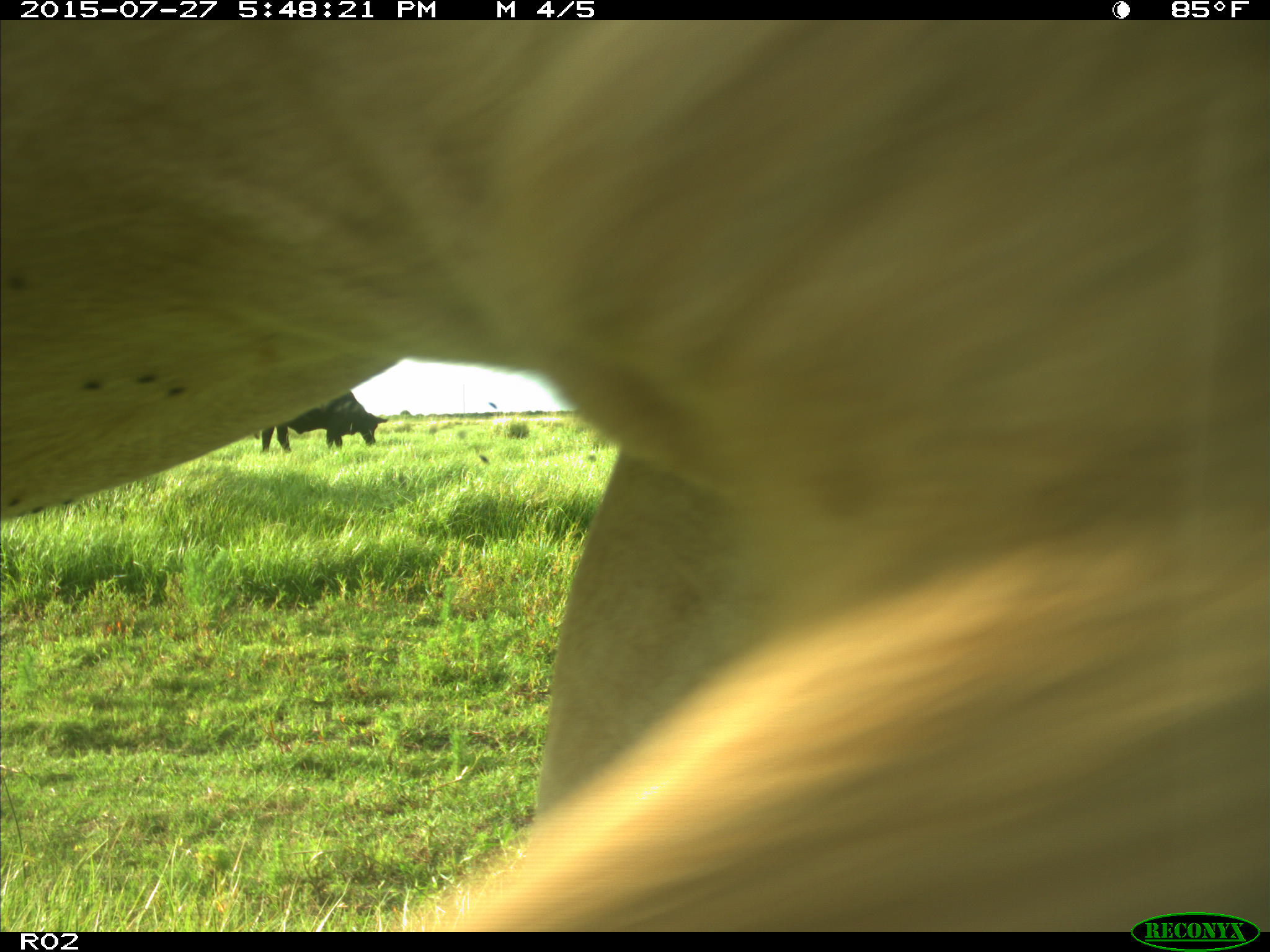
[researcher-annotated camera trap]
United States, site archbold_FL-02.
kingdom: Animalia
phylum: Chordata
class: Mammalia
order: Artiodactyla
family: Bovidae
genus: Bos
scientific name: Bos taurus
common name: domestic cow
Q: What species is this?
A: Bos taurus (domestic cow).